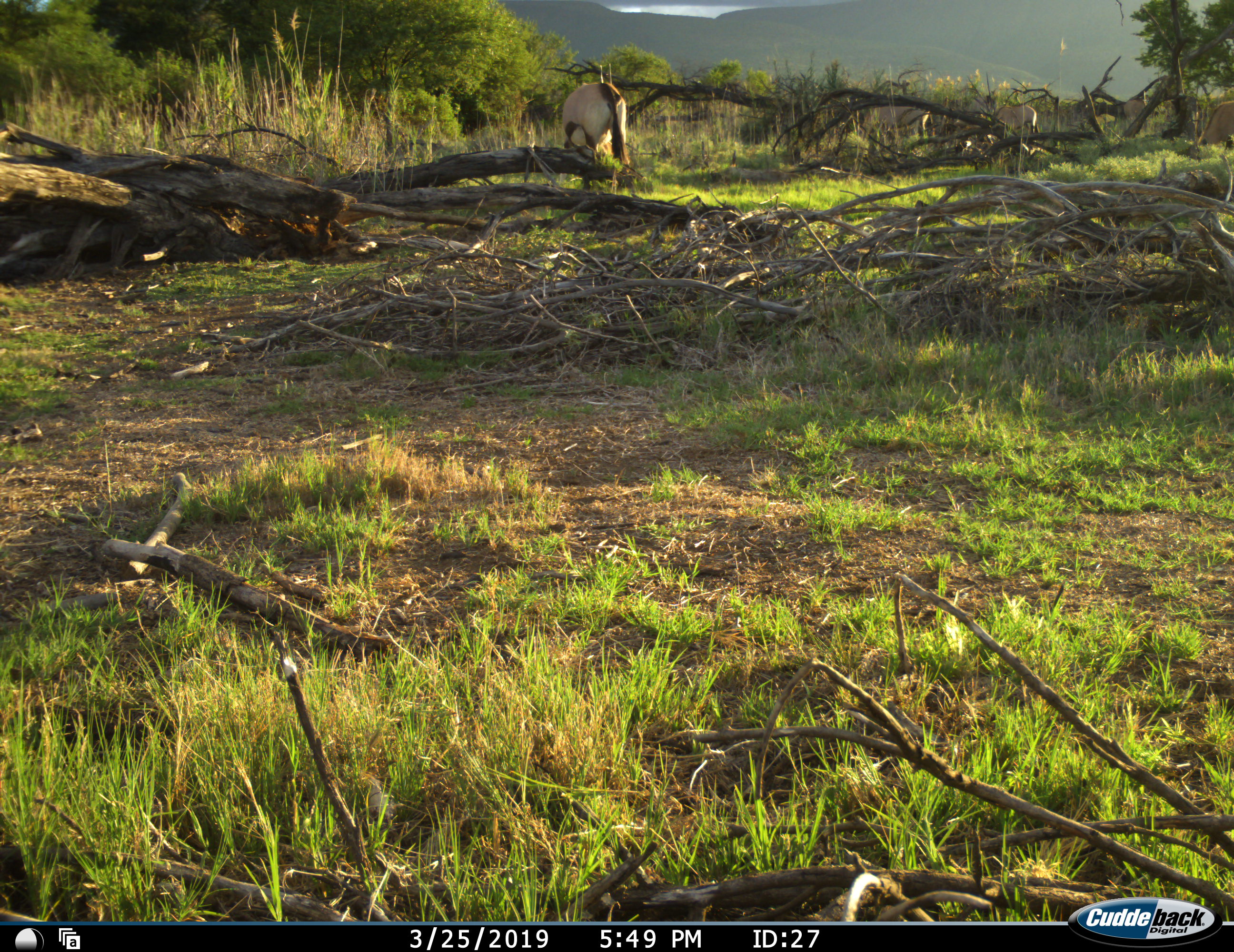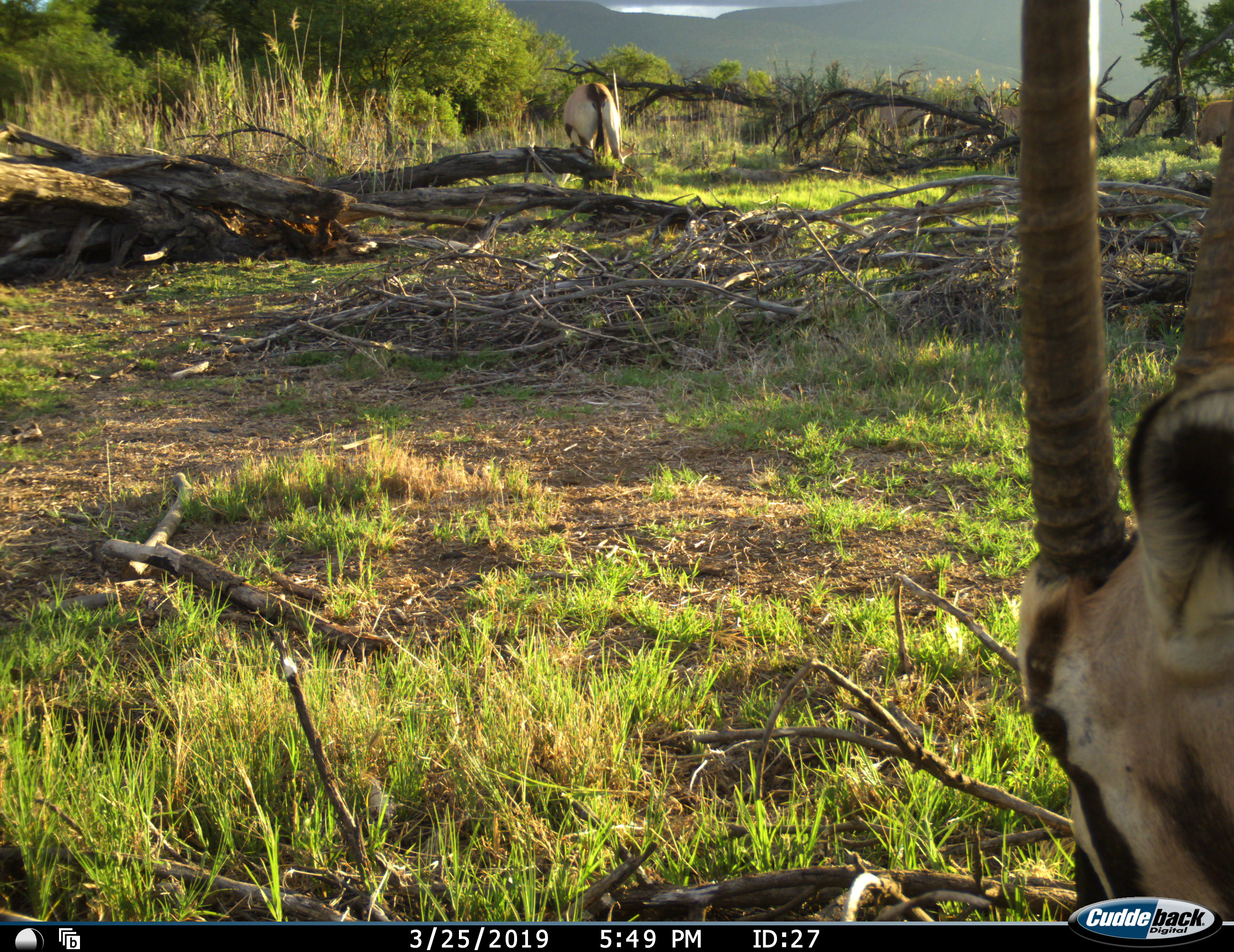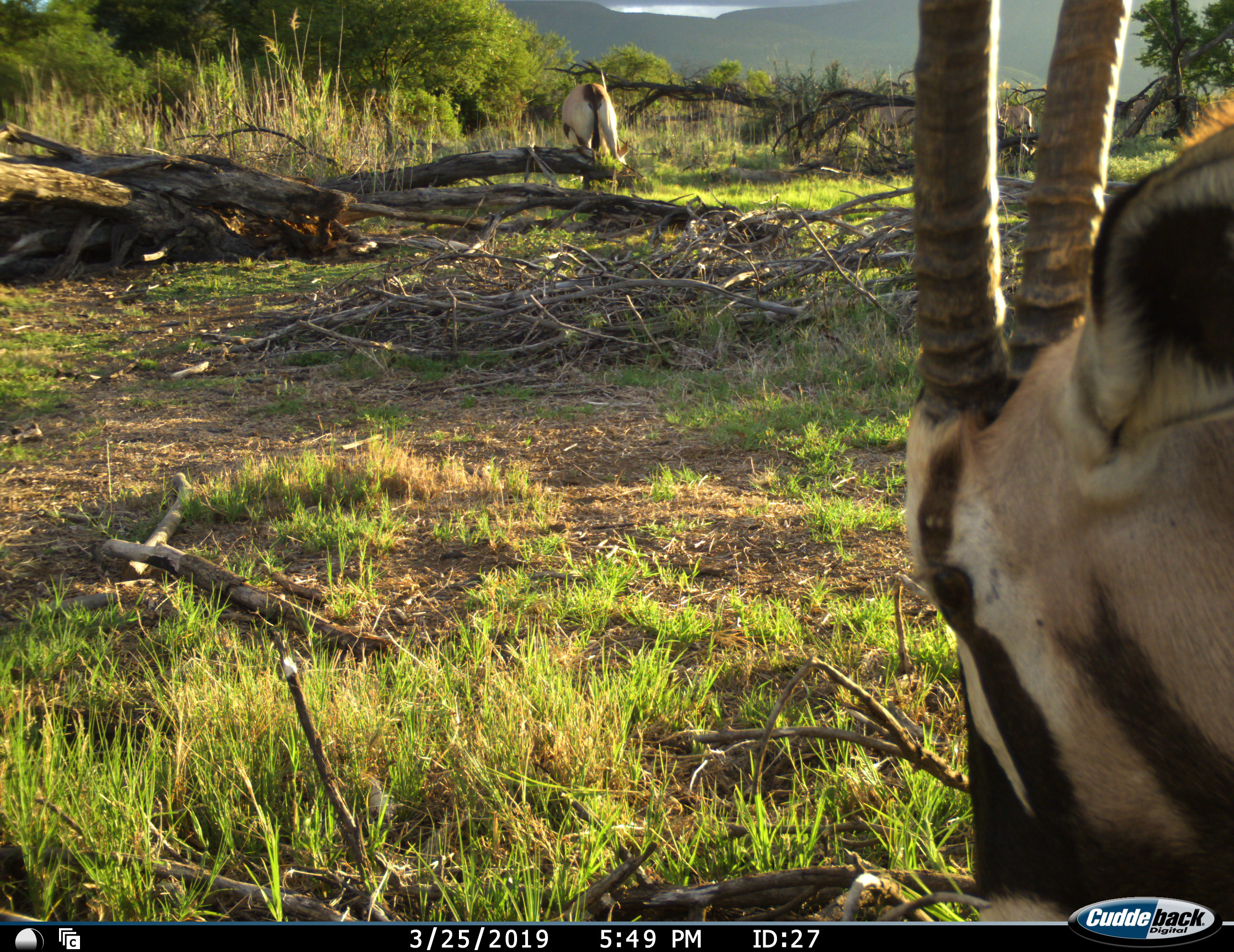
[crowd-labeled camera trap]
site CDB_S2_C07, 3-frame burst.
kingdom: Animalia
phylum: Chordata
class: Mammalia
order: Artiodactyla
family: Bovidae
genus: Oryx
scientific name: Oryx gazella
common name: gemsbok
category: oryx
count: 2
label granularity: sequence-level